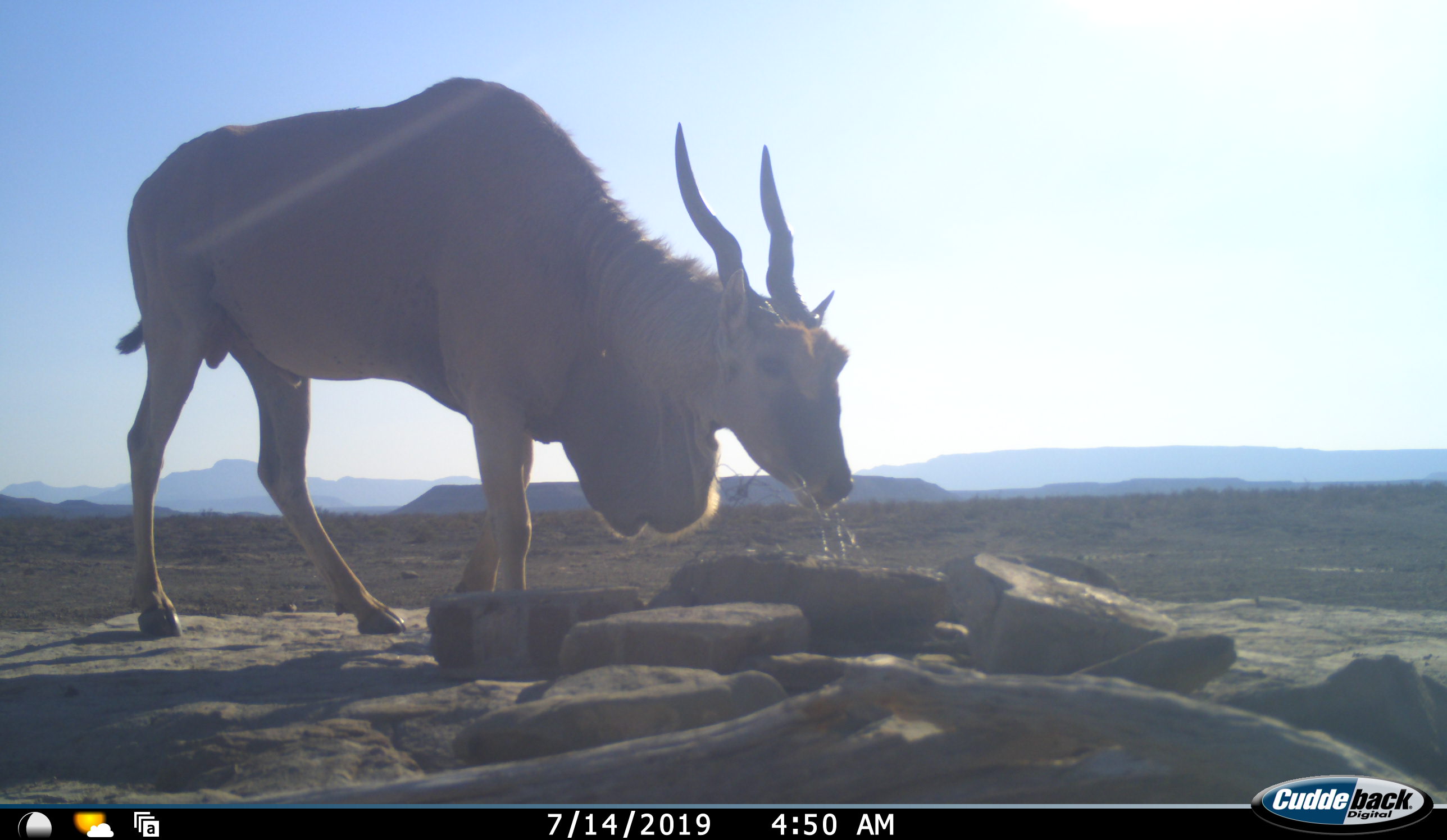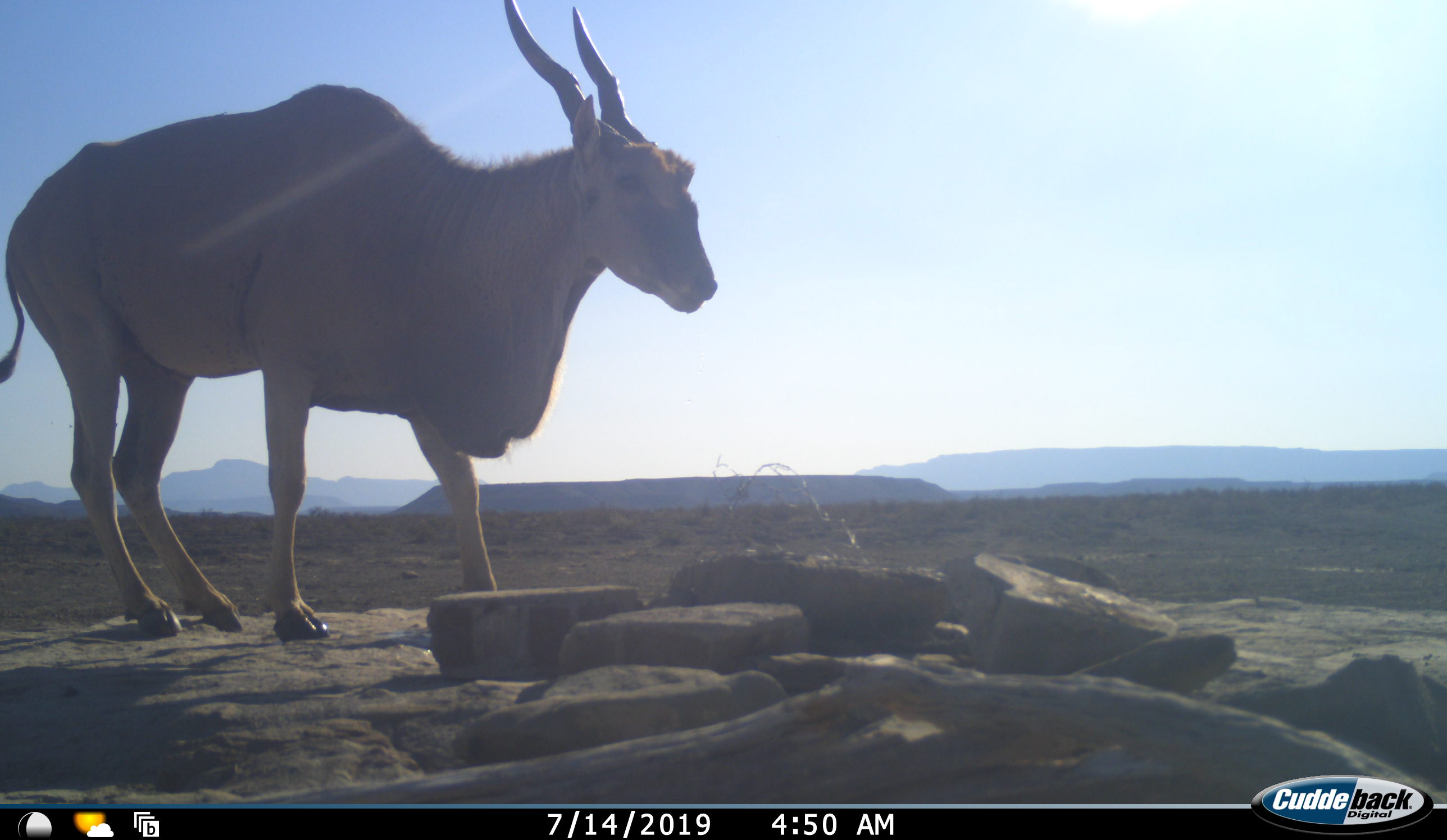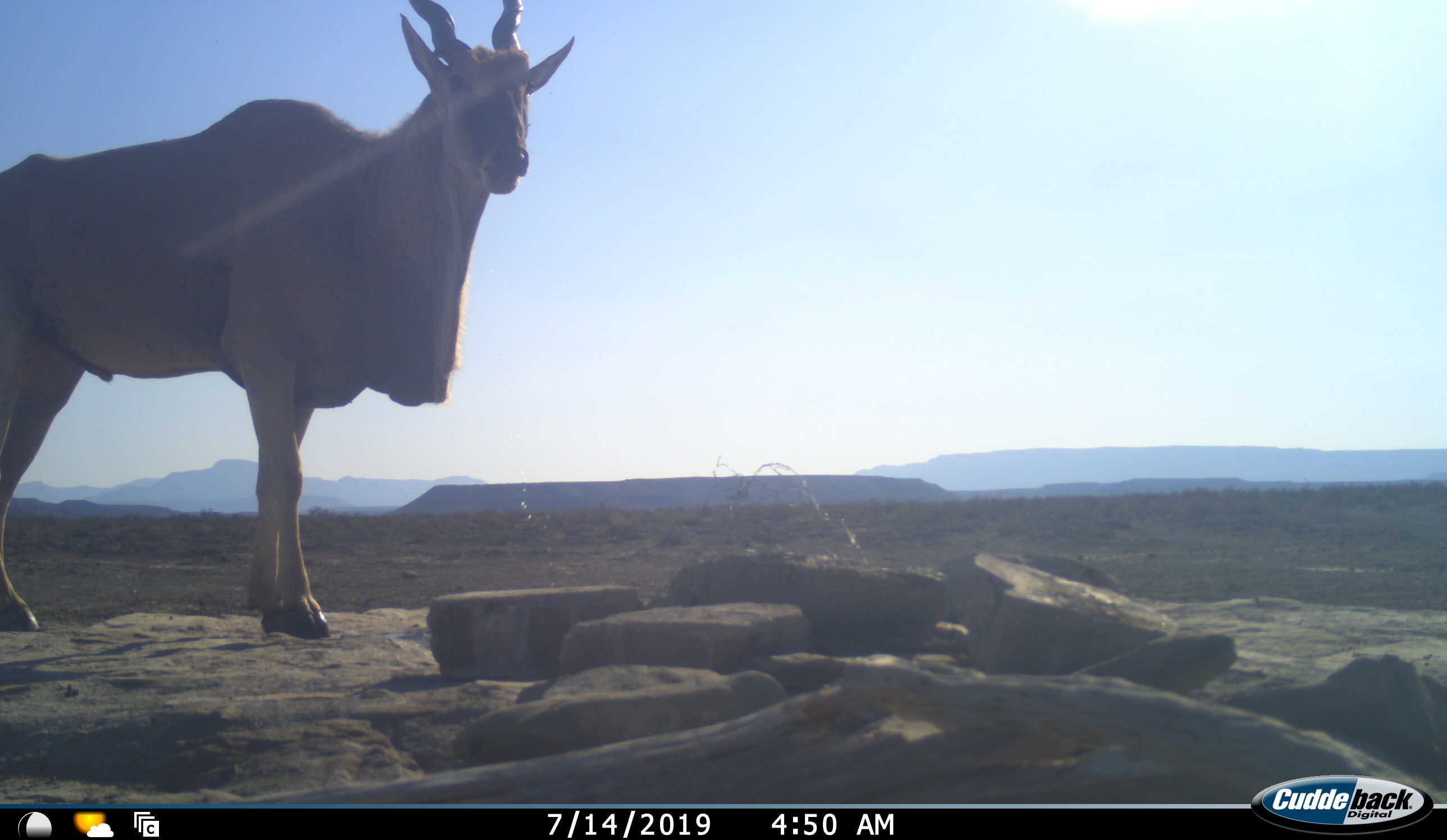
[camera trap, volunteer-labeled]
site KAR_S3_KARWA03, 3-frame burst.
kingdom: Animalia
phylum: Chordata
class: Mammalia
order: Artiodactyla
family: Bovidae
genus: Tragelaphus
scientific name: Tragelaphus oryx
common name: eland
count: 1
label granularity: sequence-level